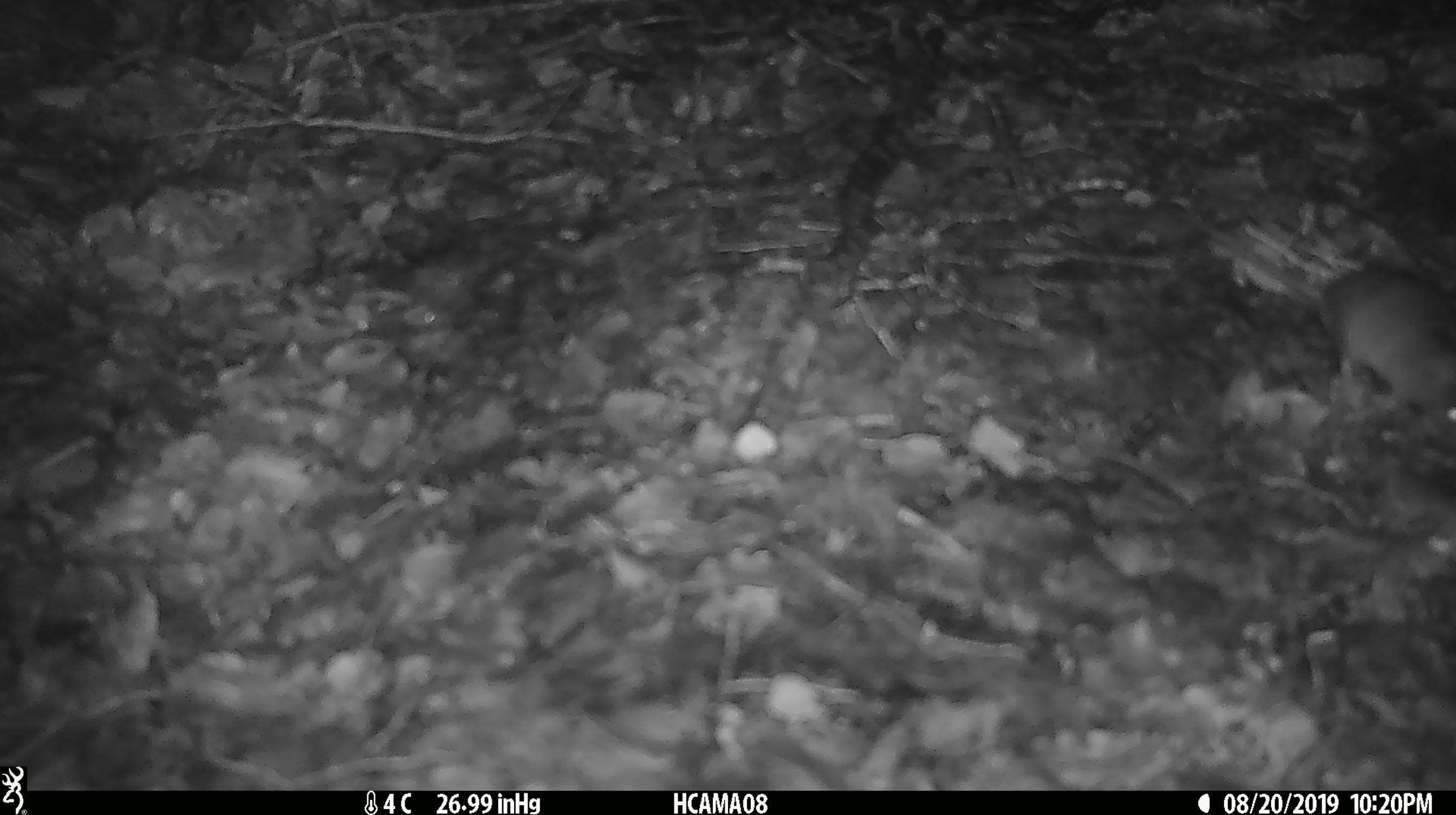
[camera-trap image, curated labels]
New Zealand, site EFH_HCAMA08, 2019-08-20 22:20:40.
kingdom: Animalia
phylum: Chordata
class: Mammalia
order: Rodentia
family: Muridae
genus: Mus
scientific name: Mus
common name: mouse